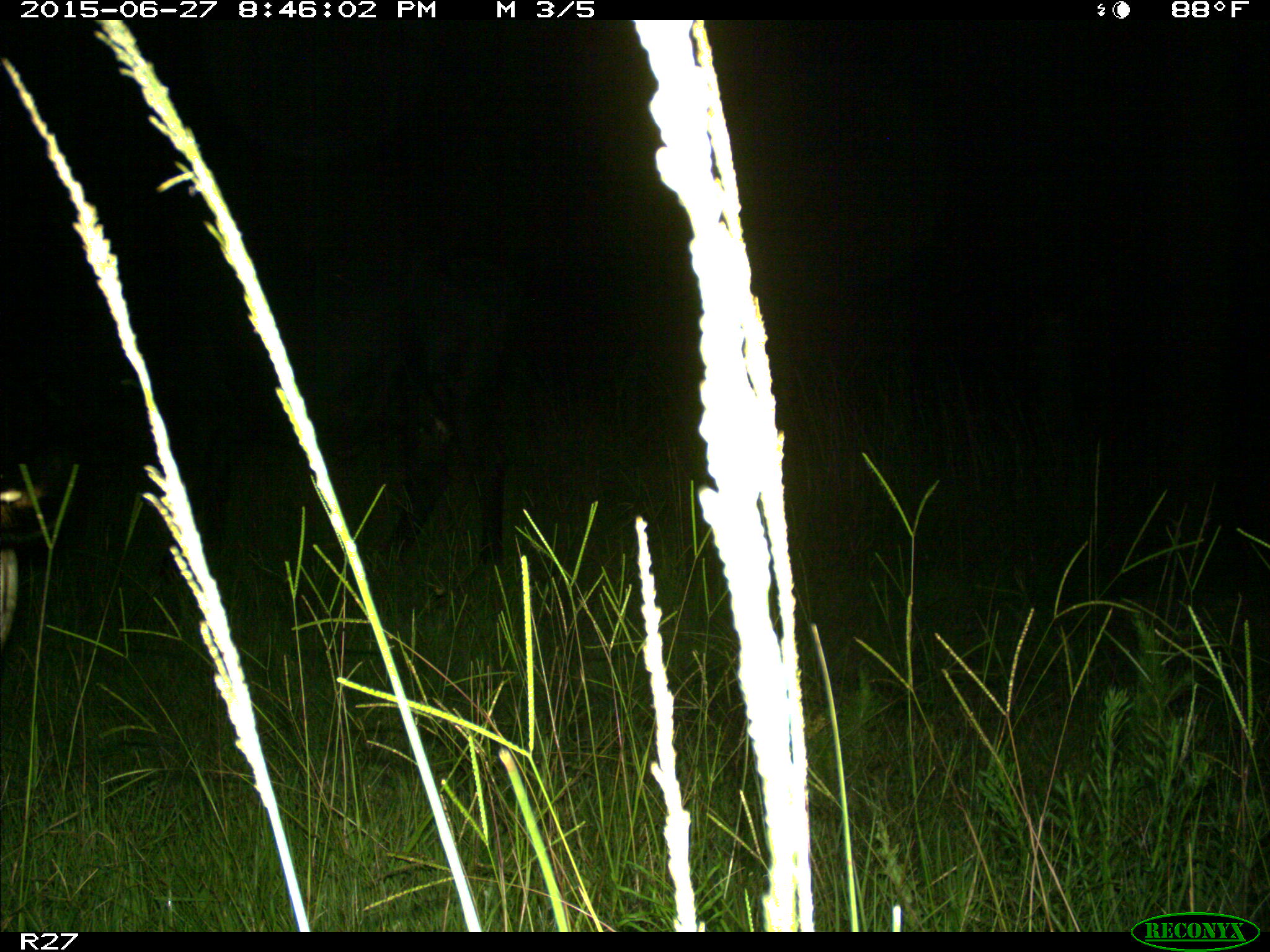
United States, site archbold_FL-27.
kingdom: Animalia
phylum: Chordata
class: Mammalia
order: Artiodactyla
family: Bovidae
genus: Bos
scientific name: Bos taurus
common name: domestic cow